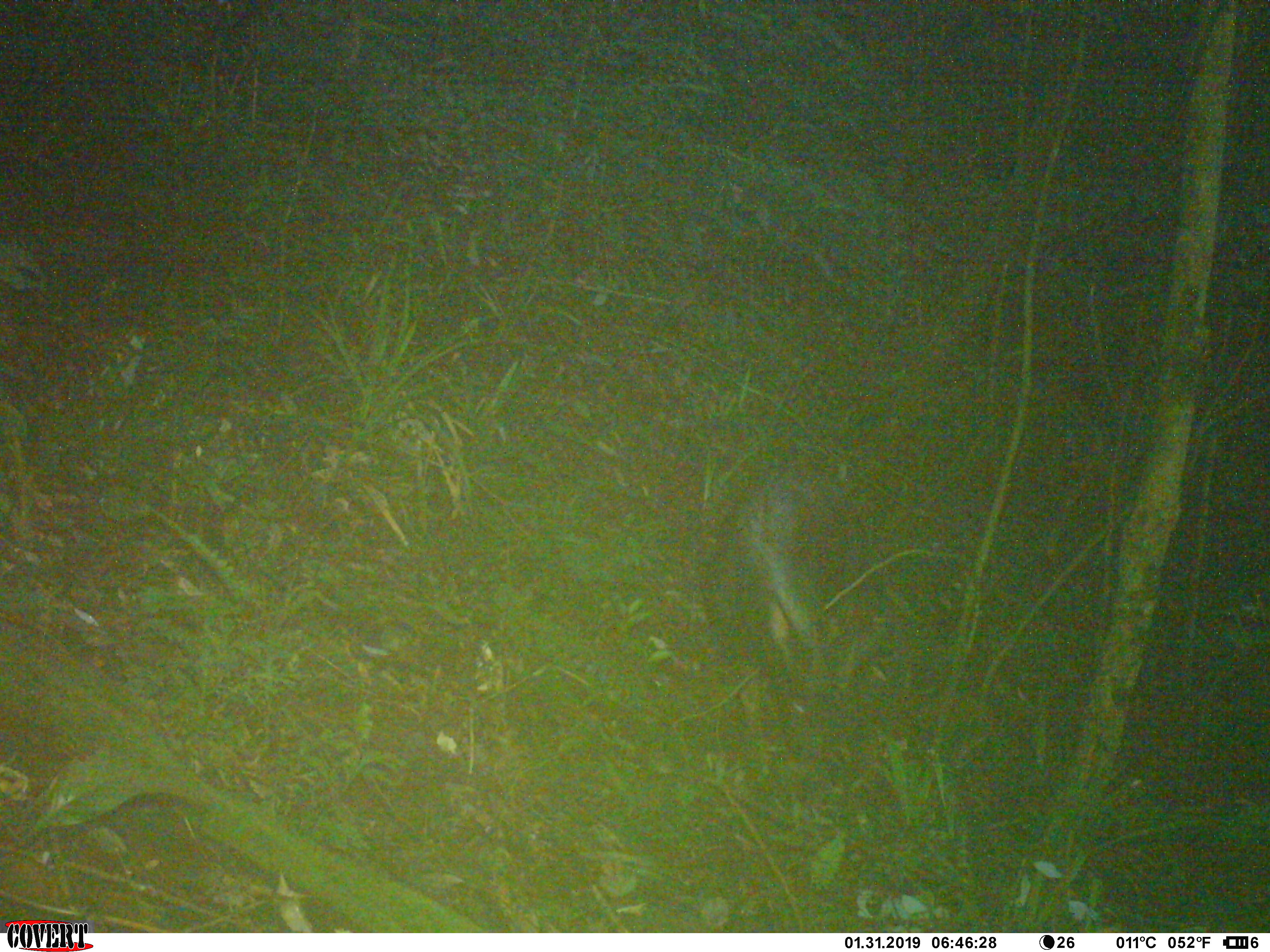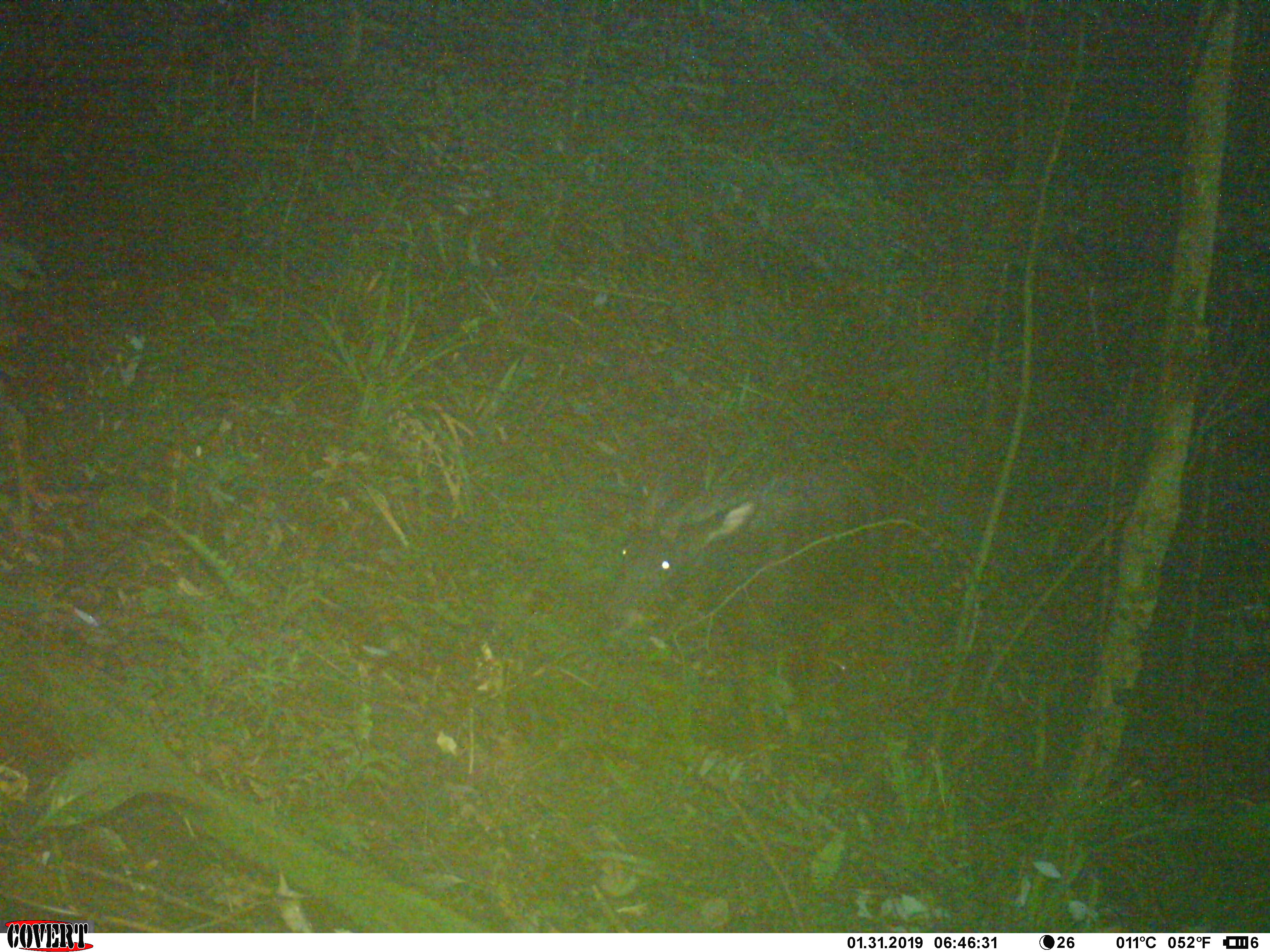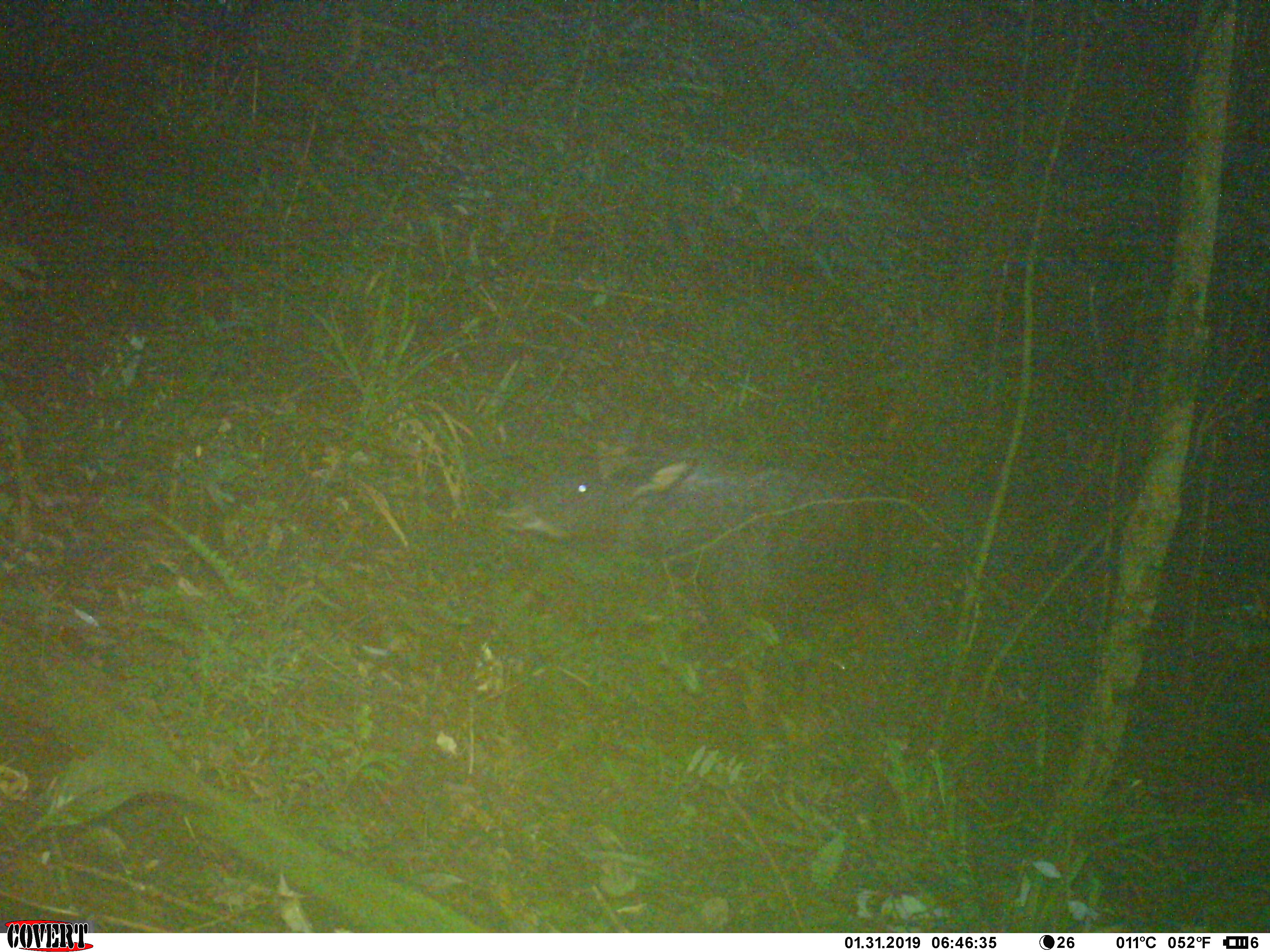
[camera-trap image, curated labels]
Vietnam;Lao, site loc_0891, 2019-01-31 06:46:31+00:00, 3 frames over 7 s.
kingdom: Animalia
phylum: Chordata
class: Mammalia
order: Artiodactyla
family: Bovidae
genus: Capricornis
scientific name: Capricornis sumatraensis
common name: chinese serow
Chinese serow (Capricornis sumatraensis). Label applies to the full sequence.